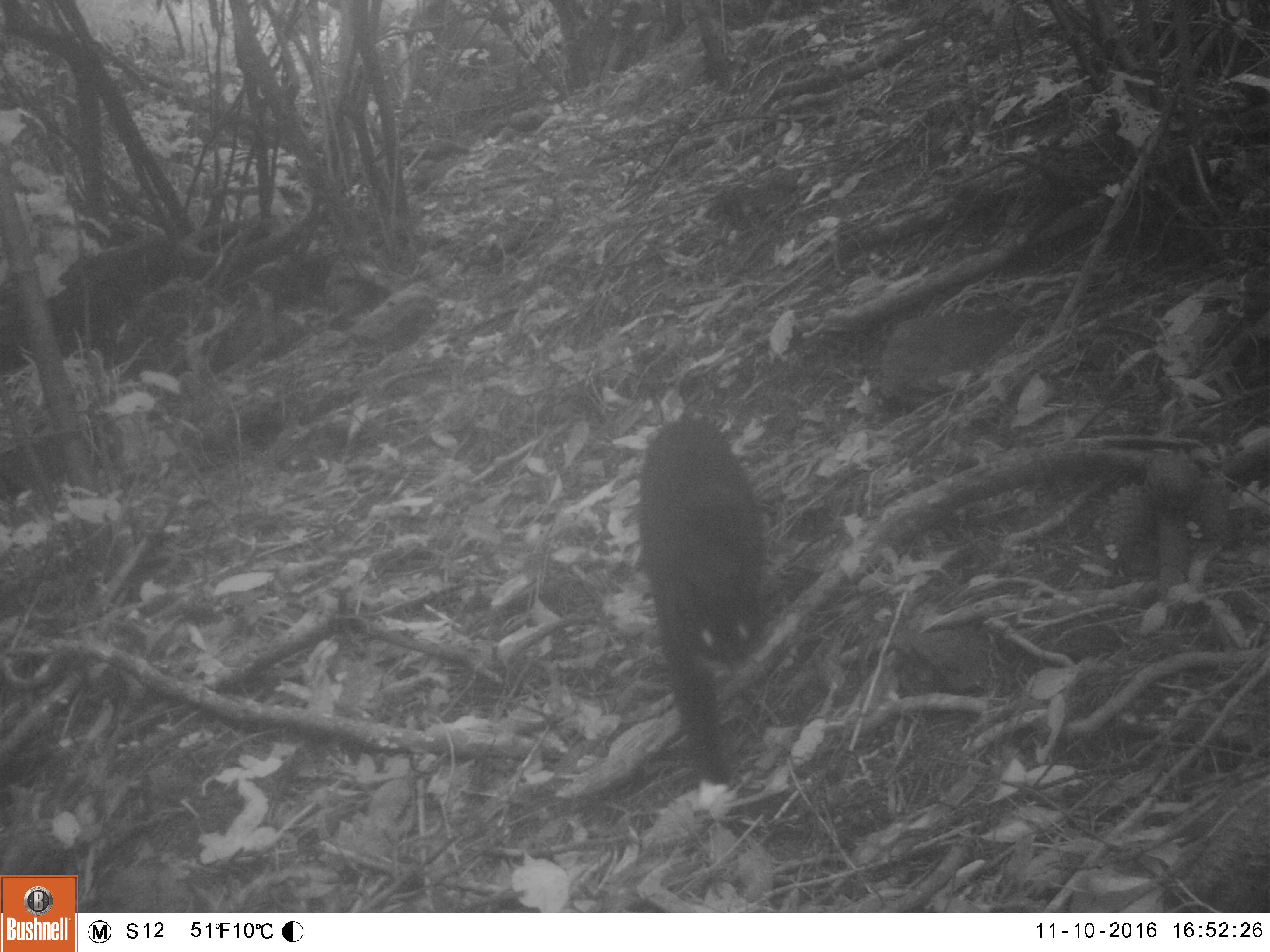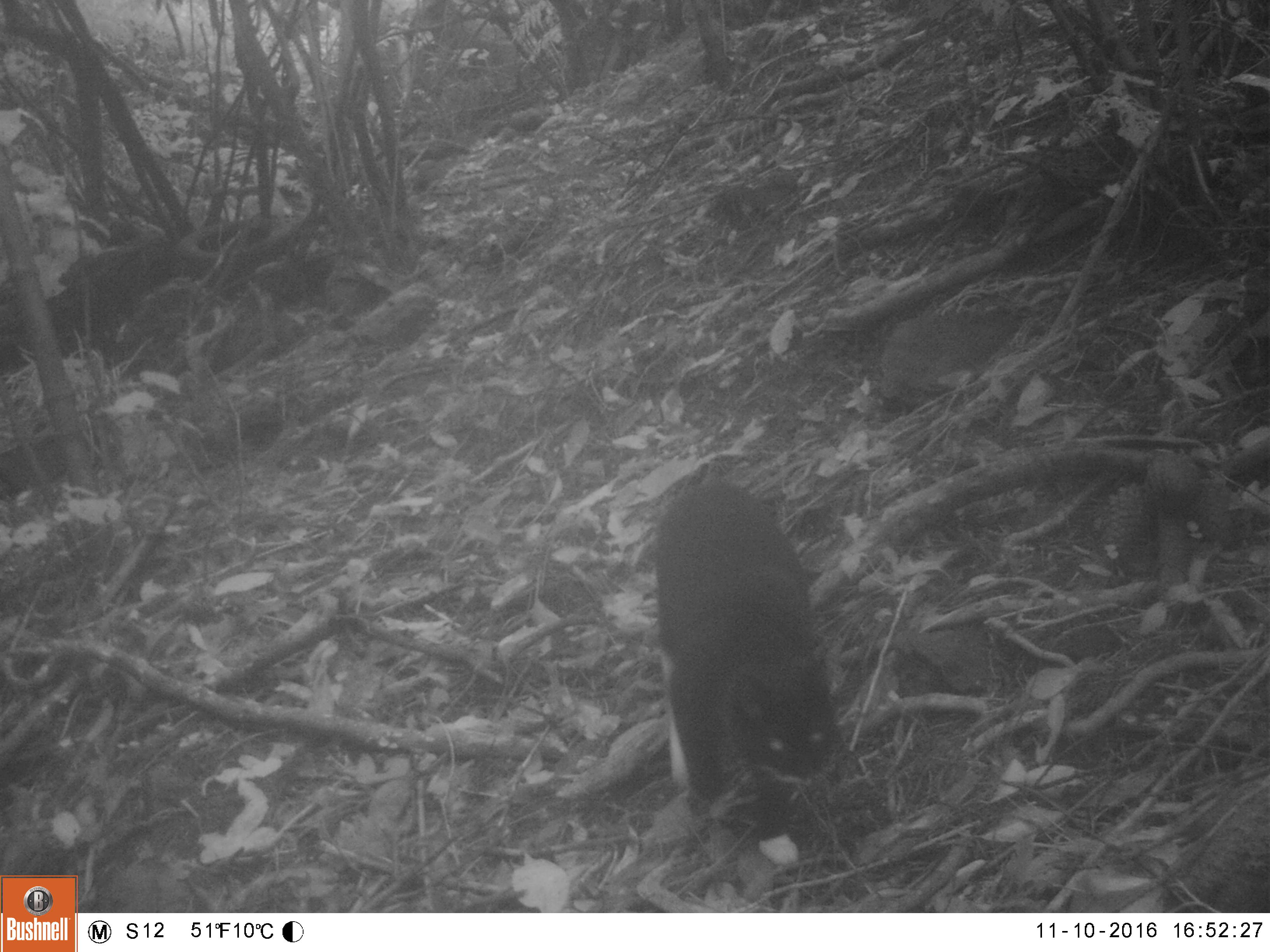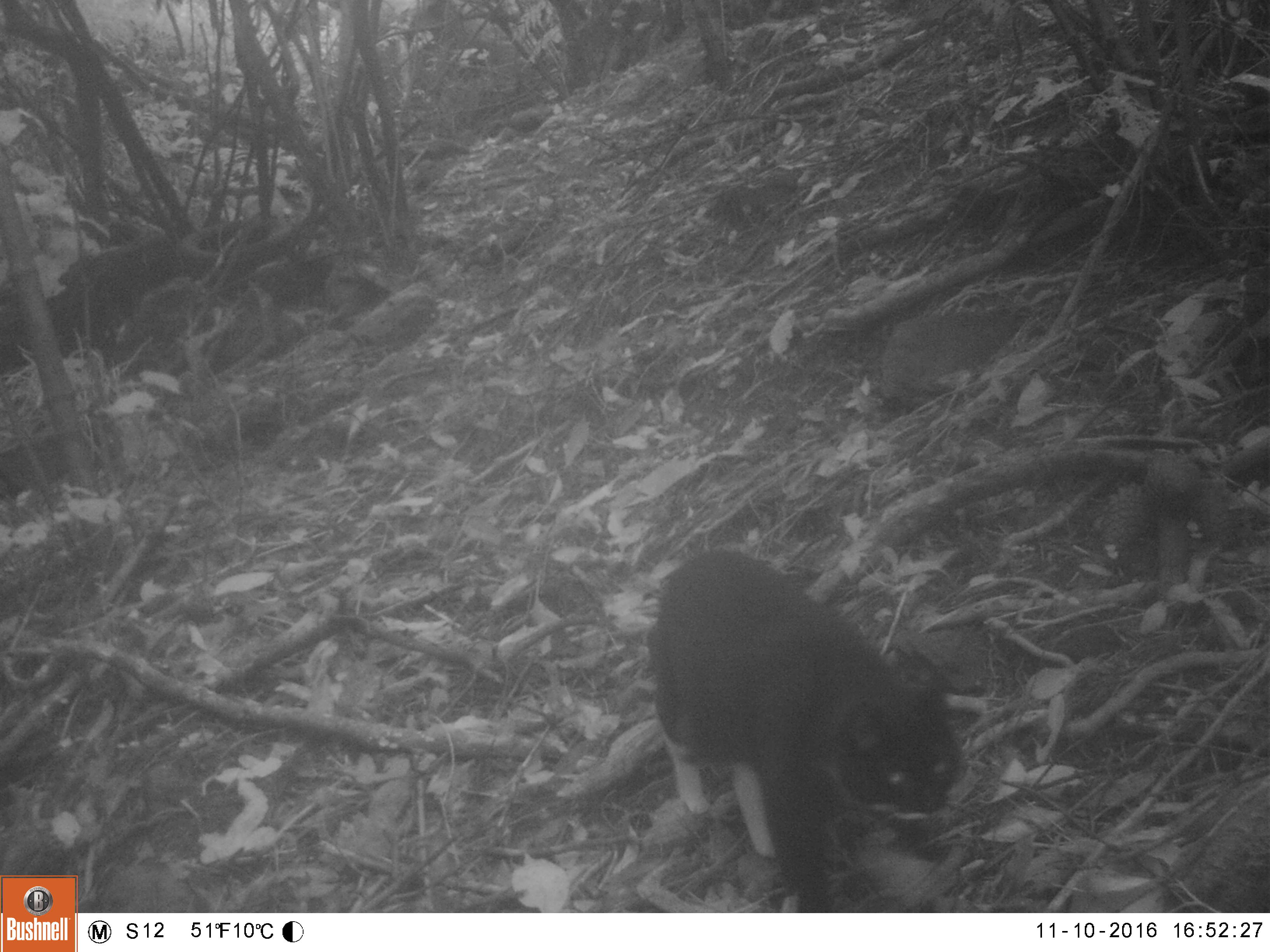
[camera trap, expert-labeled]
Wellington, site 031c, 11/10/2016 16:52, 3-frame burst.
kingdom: Animalia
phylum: Chordata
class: Mammalia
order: Carnivora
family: Felidae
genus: Felis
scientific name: Felis catus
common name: cat